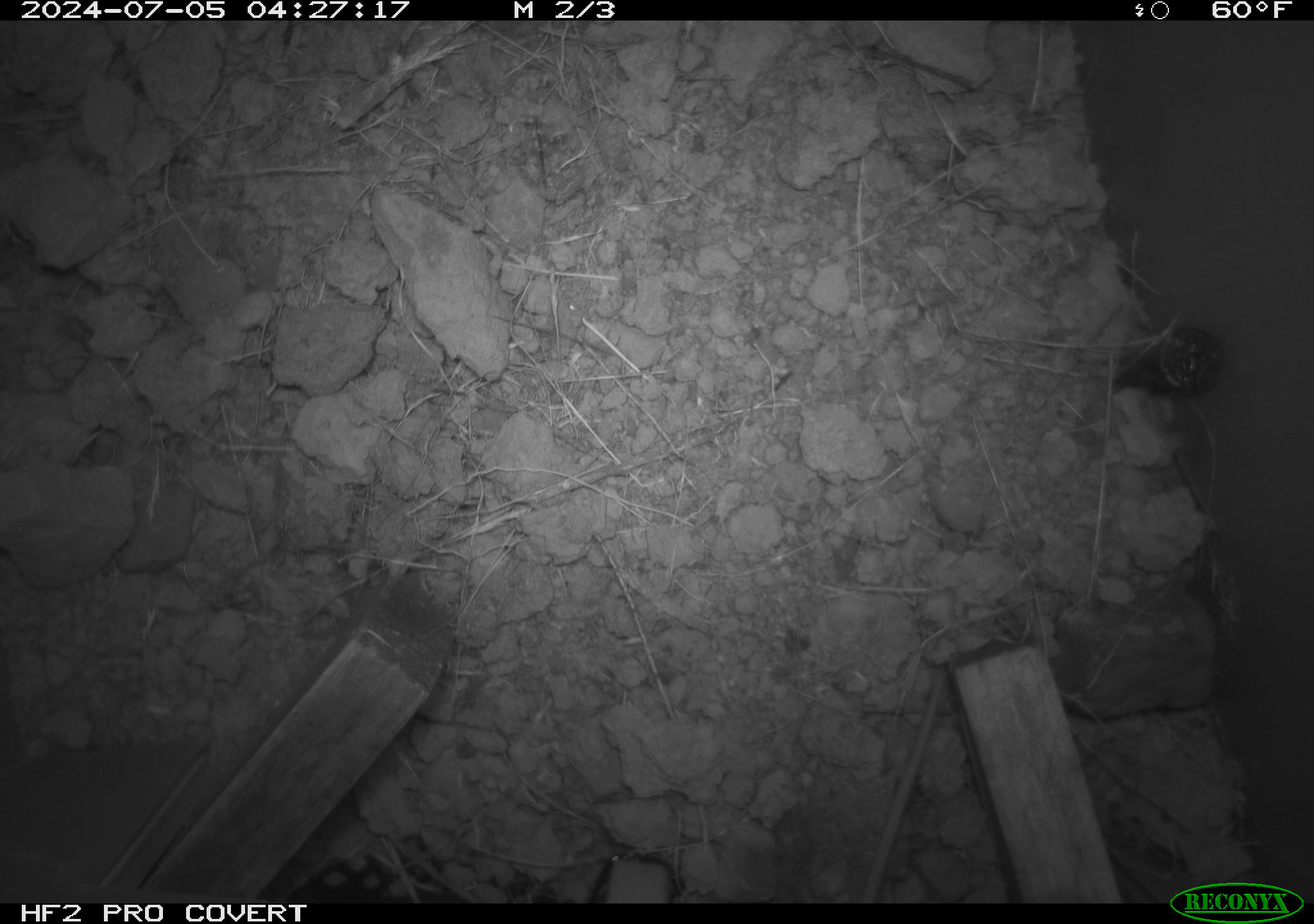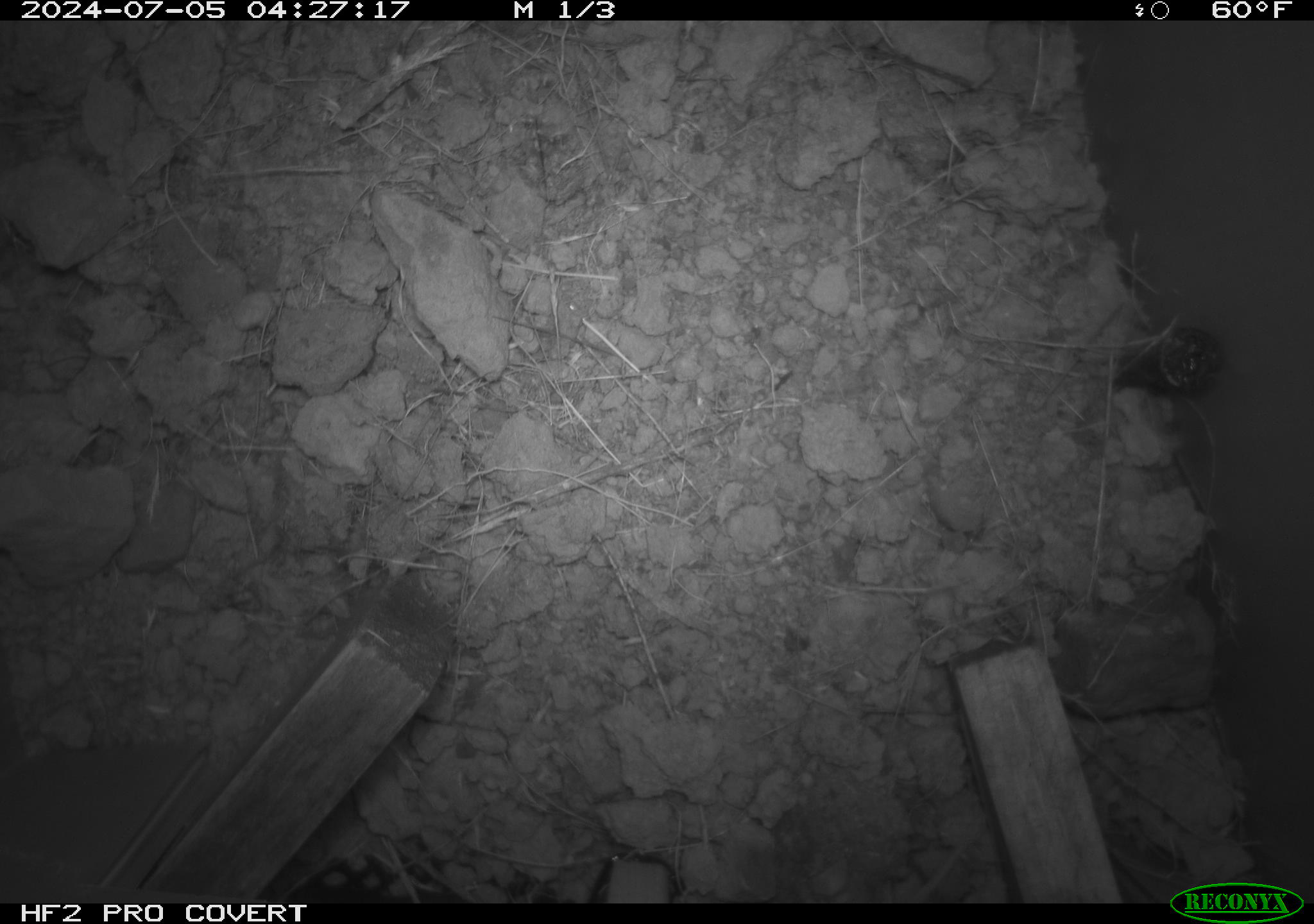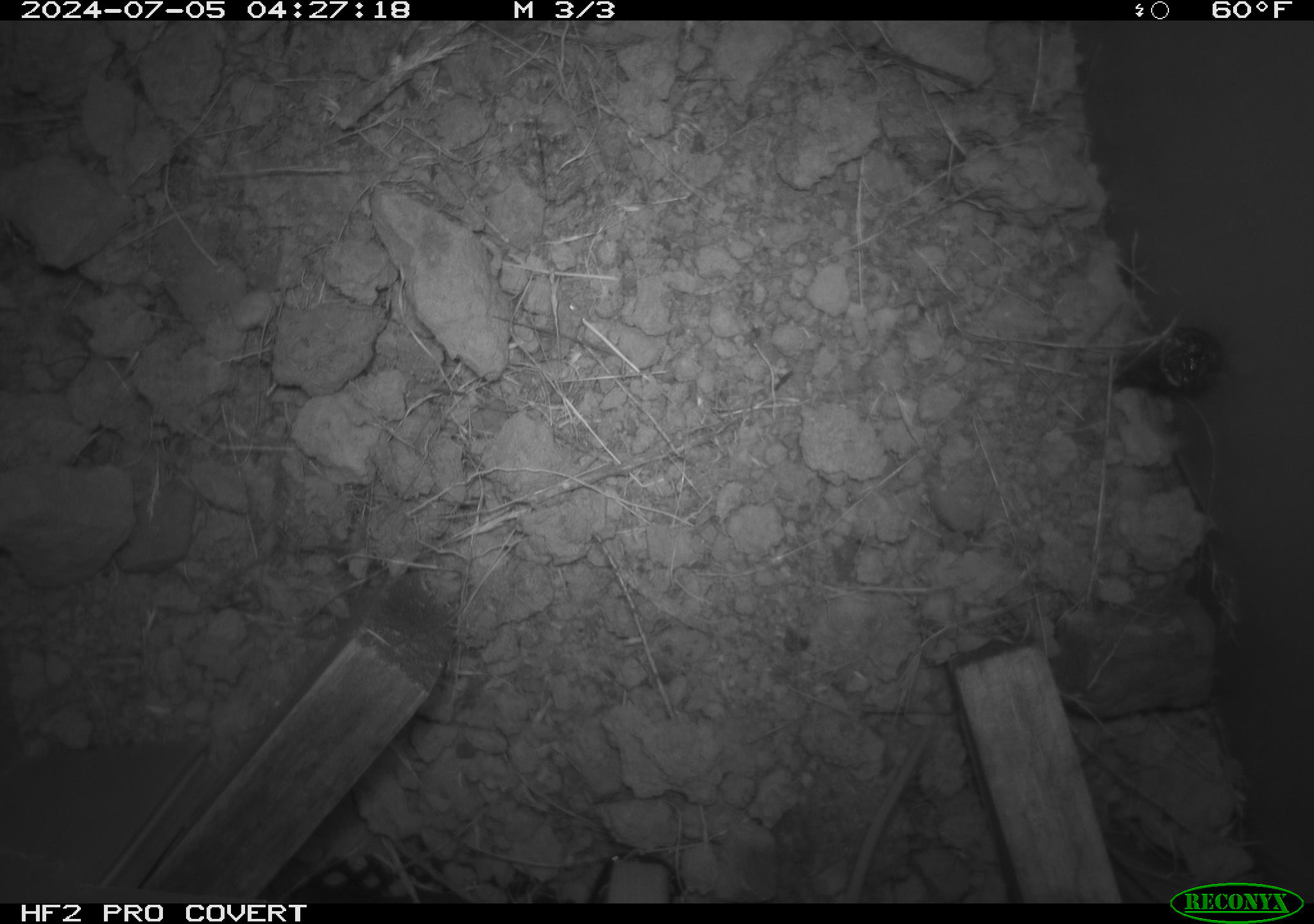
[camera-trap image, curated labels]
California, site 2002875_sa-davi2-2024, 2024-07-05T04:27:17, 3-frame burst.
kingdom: Animalia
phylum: Chordata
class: Mammalia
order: Rodentia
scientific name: Rodentia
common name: mouse species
Mouse species (Rodentia).